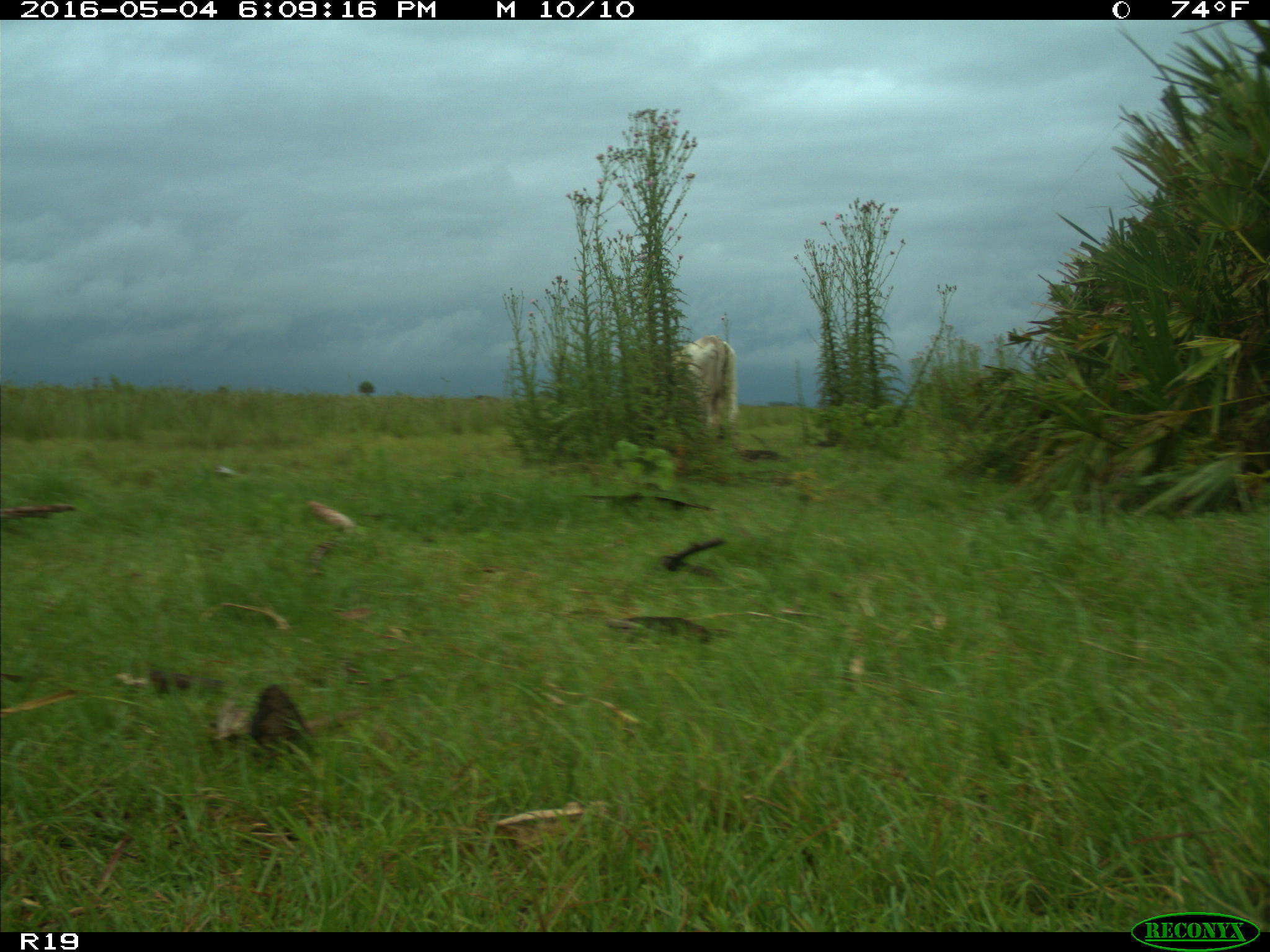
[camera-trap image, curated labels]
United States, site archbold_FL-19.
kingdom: Animalia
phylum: Chordata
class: Mammalia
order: Artiodactyla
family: Bovidae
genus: Bos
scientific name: Bos taurus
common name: domestic cow